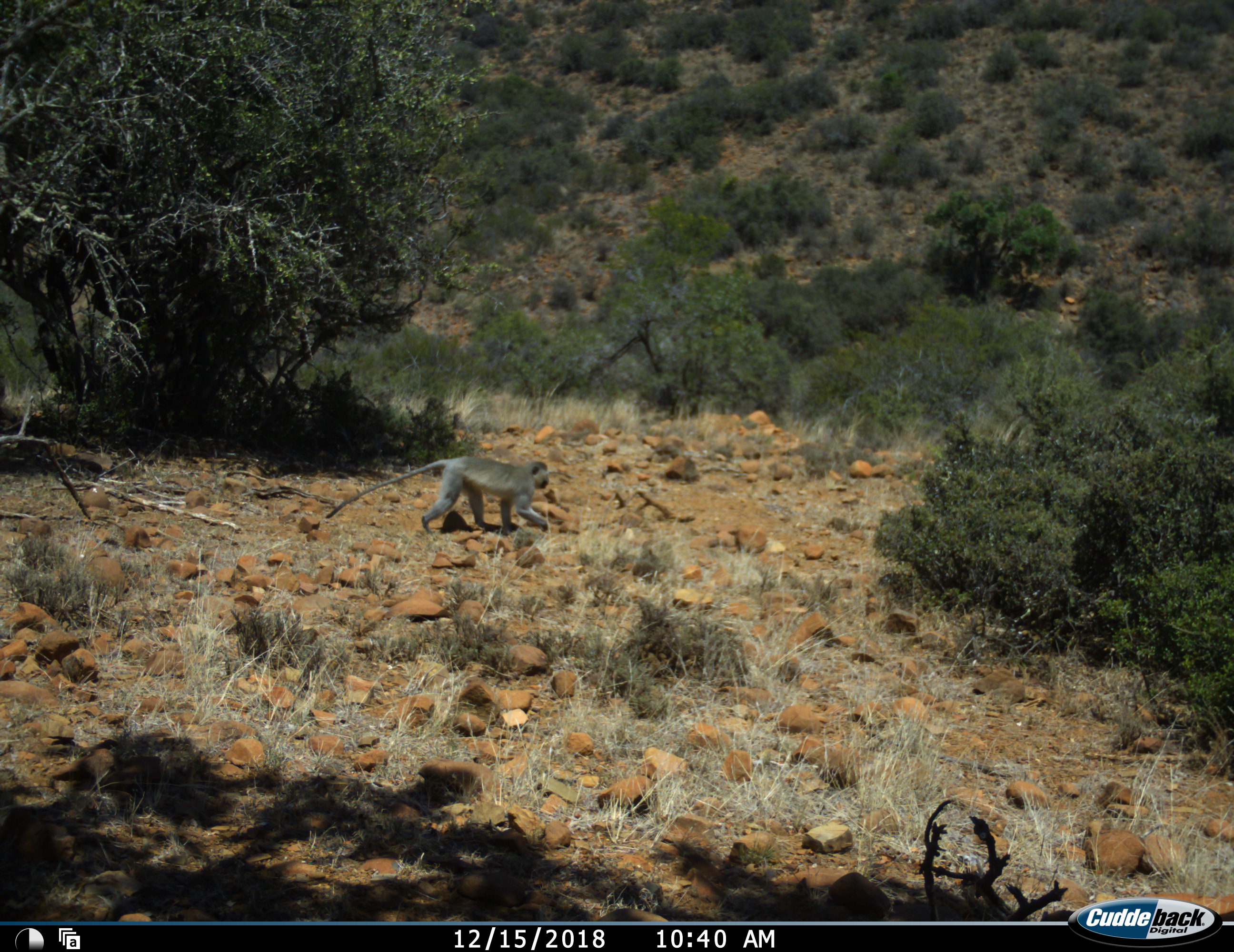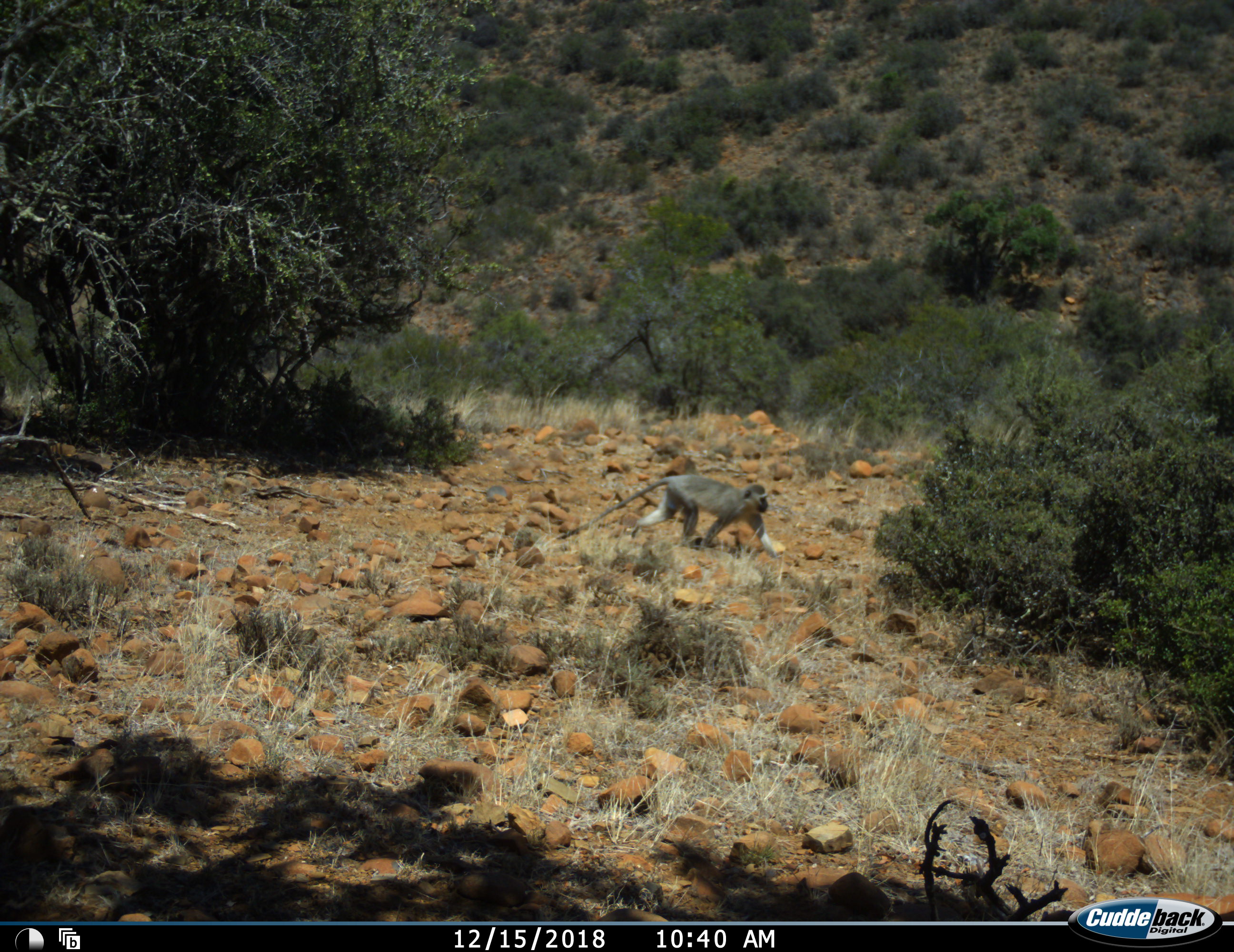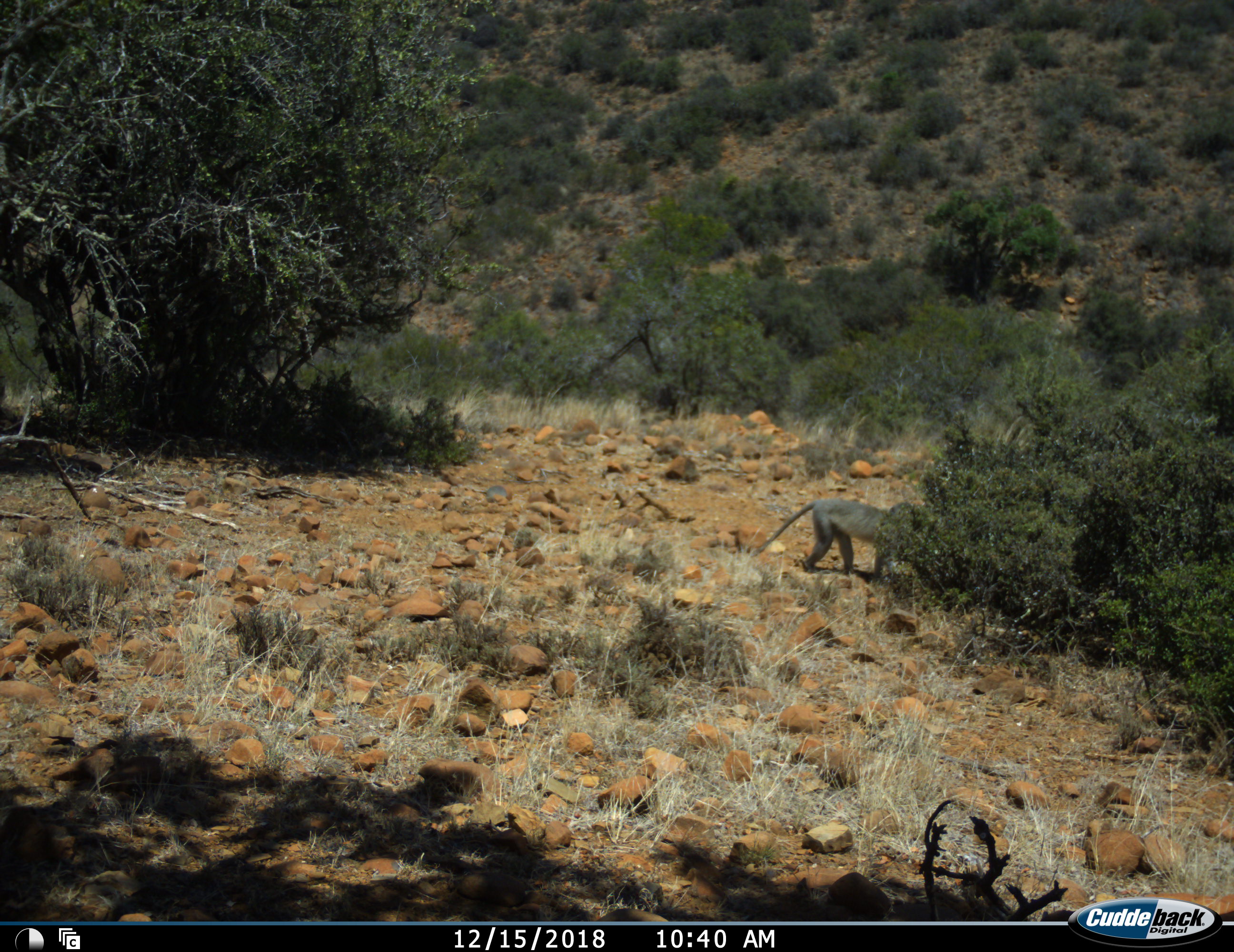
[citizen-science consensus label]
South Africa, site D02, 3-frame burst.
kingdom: Animalia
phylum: Chordata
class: Mammalia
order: Primates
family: Cercopithecidae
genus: Chlorocebus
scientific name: Chlorocebus pygerythrus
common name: vervet monkey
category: monkeyvervet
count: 1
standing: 0%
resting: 0%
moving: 100%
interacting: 0%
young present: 0%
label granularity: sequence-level